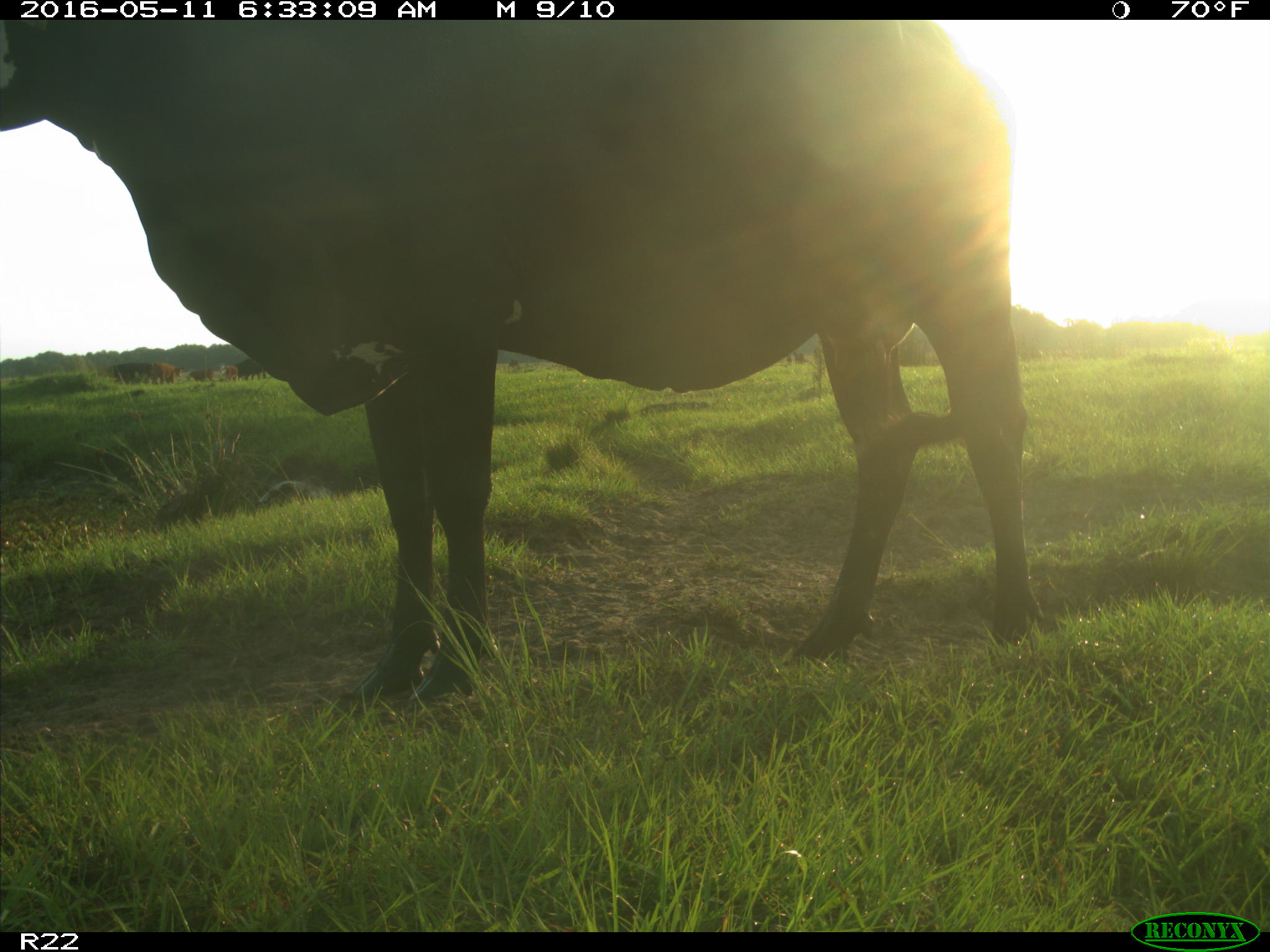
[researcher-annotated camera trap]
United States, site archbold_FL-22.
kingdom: Animalia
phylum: Chordata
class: Mammalia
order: Artiodactyla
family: Bovidae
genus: Bos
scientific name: Bos taurus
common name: domestic cow